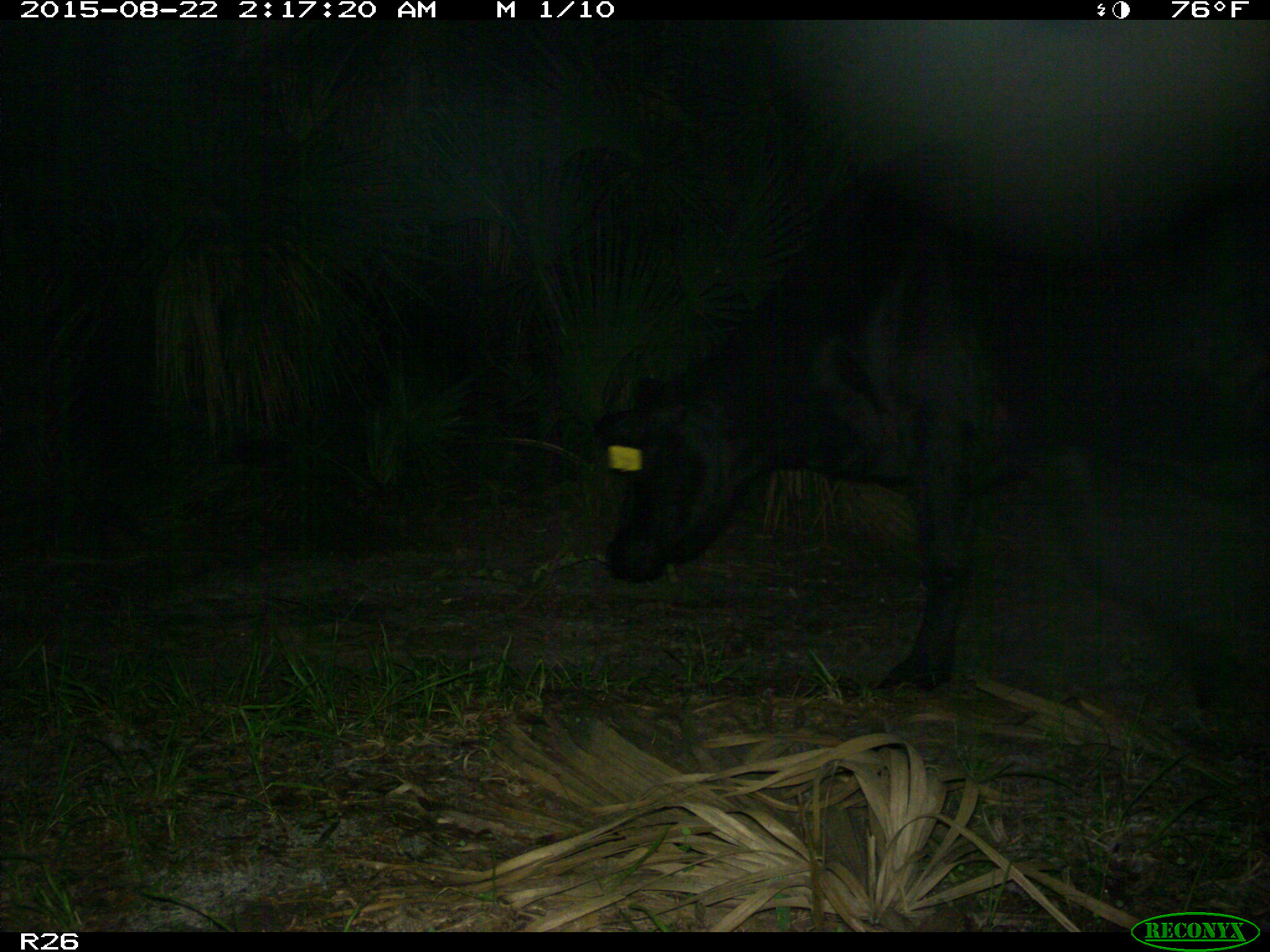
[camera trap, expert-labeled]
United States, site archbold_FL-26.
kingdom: Animalia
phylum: Chordata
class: Mammalia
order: Artiodactyla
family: Bovidae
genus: Bos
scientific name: Bos taurus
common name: domestic cow